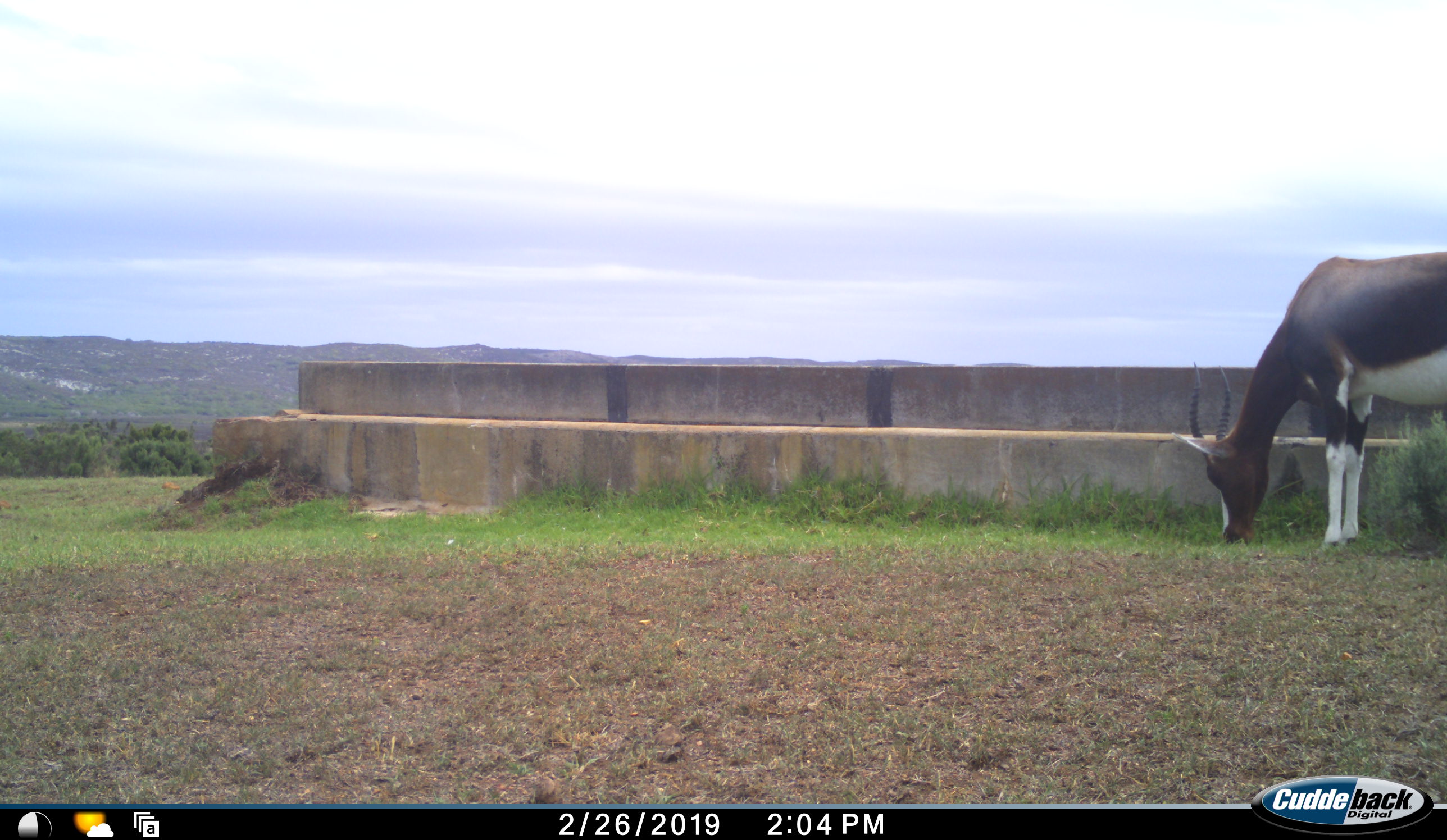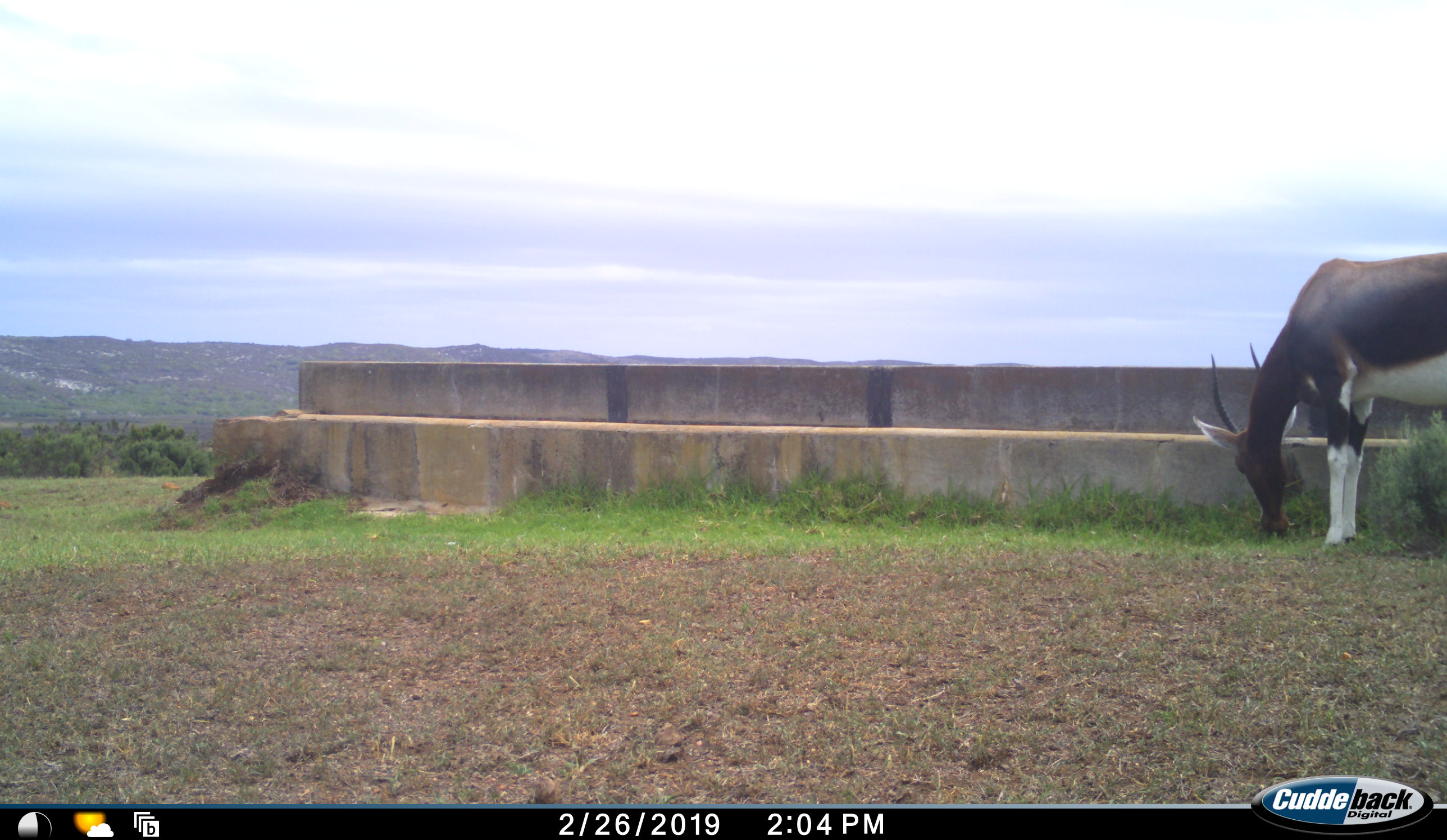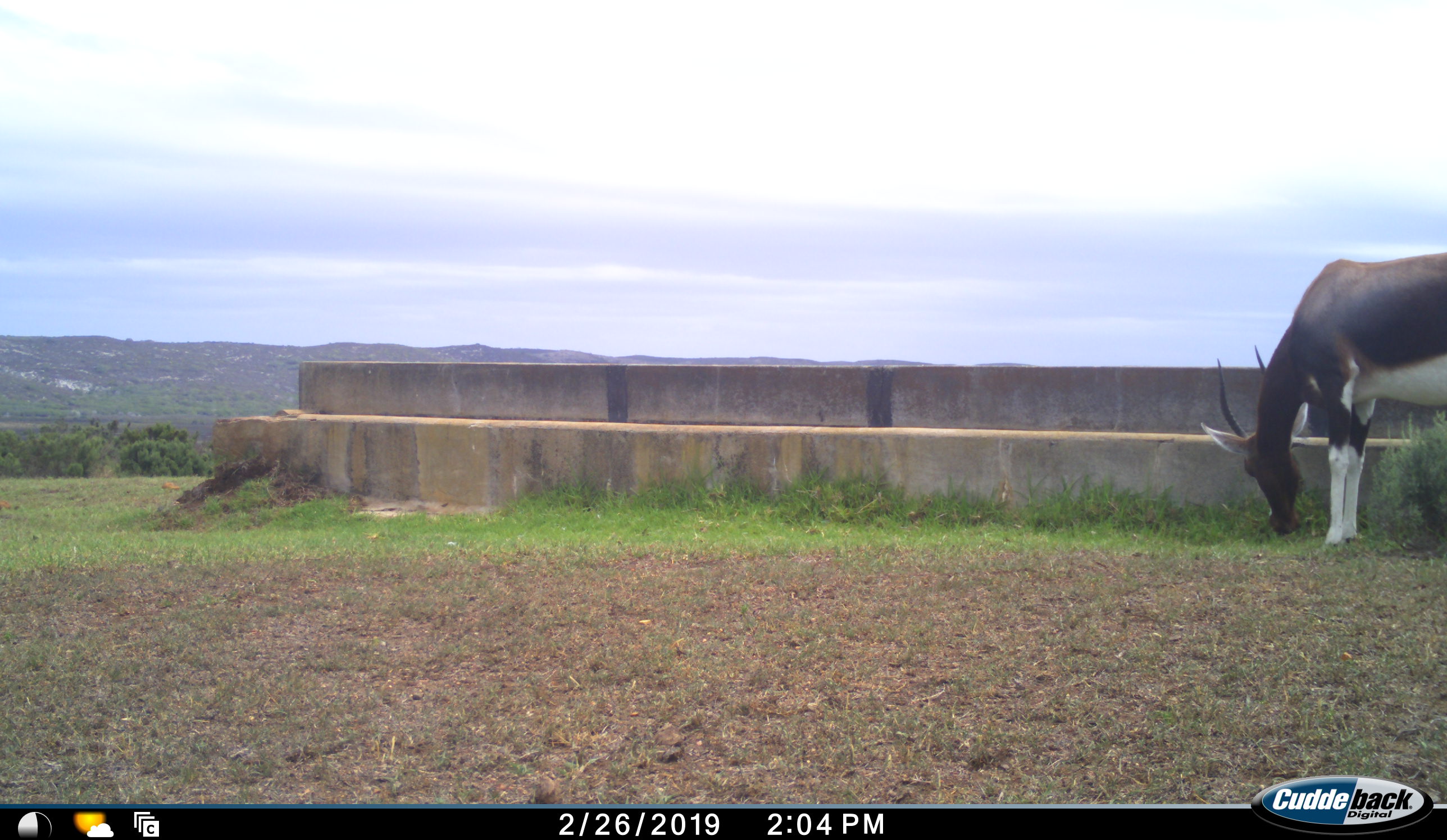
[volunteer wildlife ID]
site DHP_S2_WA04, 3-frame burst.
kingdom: Animalia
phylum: Chordata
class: Mammalia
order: Artiodactyla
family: Bovidae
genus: Damaliscus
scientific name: Damaliscus pygargus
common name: bontebok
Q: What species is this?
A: Bontebok (Damaliscus pygargus).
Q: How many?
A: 1.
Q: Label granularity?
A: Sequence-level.